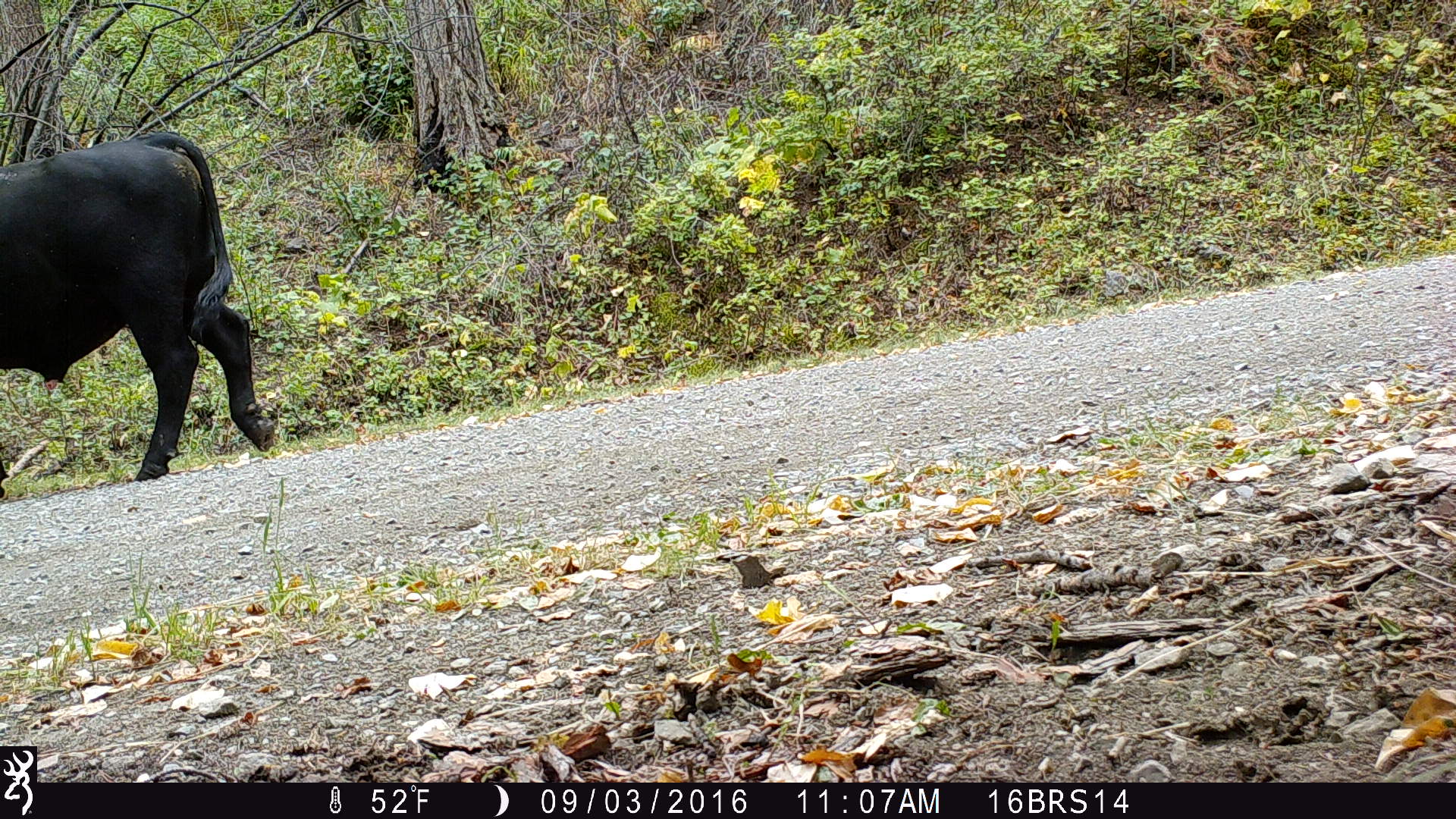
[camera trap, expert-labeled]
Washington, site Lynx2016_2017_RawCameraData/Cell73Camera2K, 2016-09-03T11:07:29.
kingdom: Animalia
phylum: Chordata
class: Mammalia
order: Artiodactyla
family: Bovidae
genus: Bos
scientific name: Bos taurus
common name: domestic cattle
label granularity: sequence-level